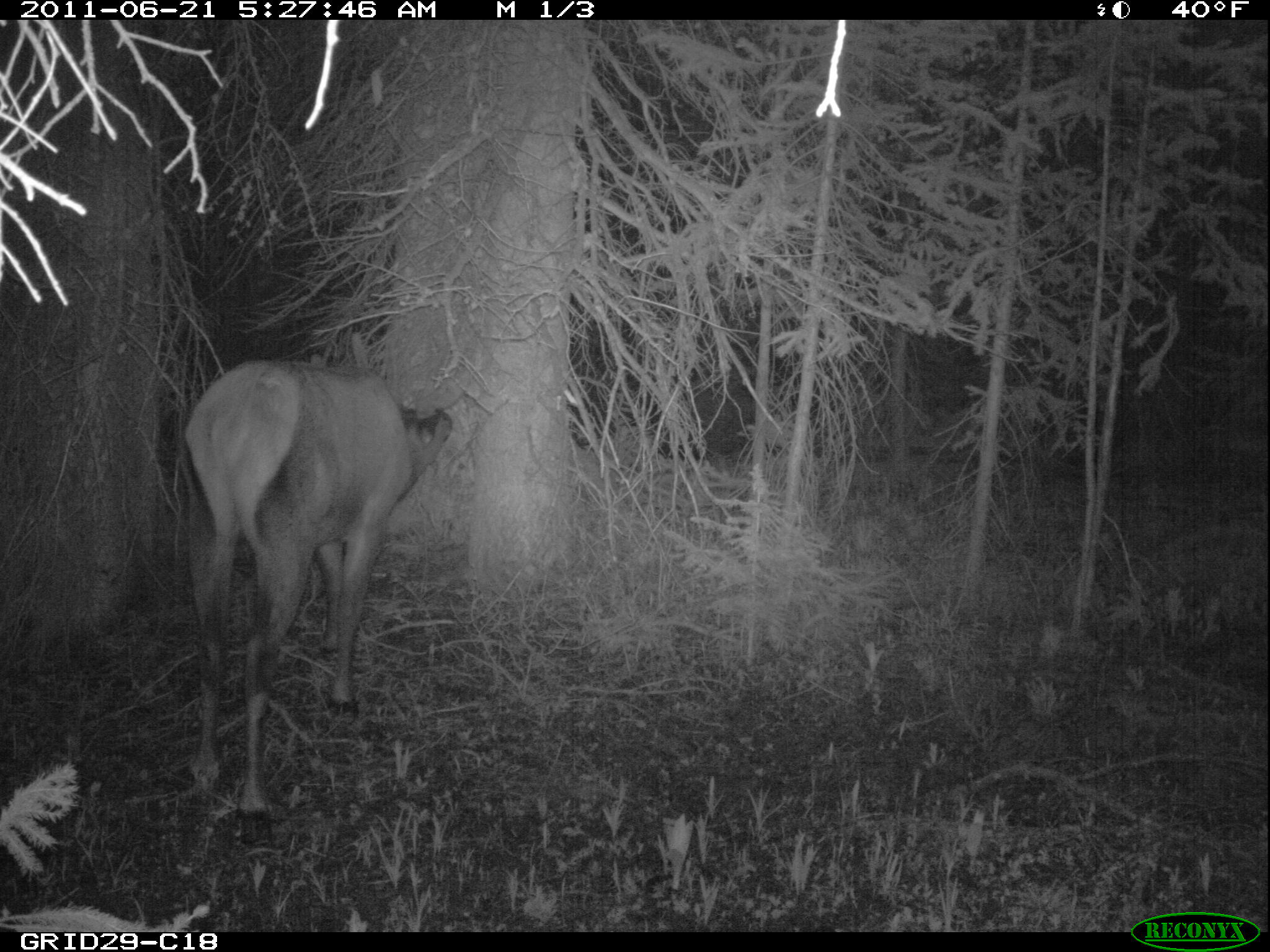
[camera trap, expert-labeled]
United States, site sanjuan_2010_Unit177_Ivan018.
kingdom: Animalia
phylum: Chordata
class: Mammalia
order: Artiodactyla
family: Cervidae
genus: Cervus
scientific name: Cervus elaphus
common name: red deer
Cervus elaphus (red deer).